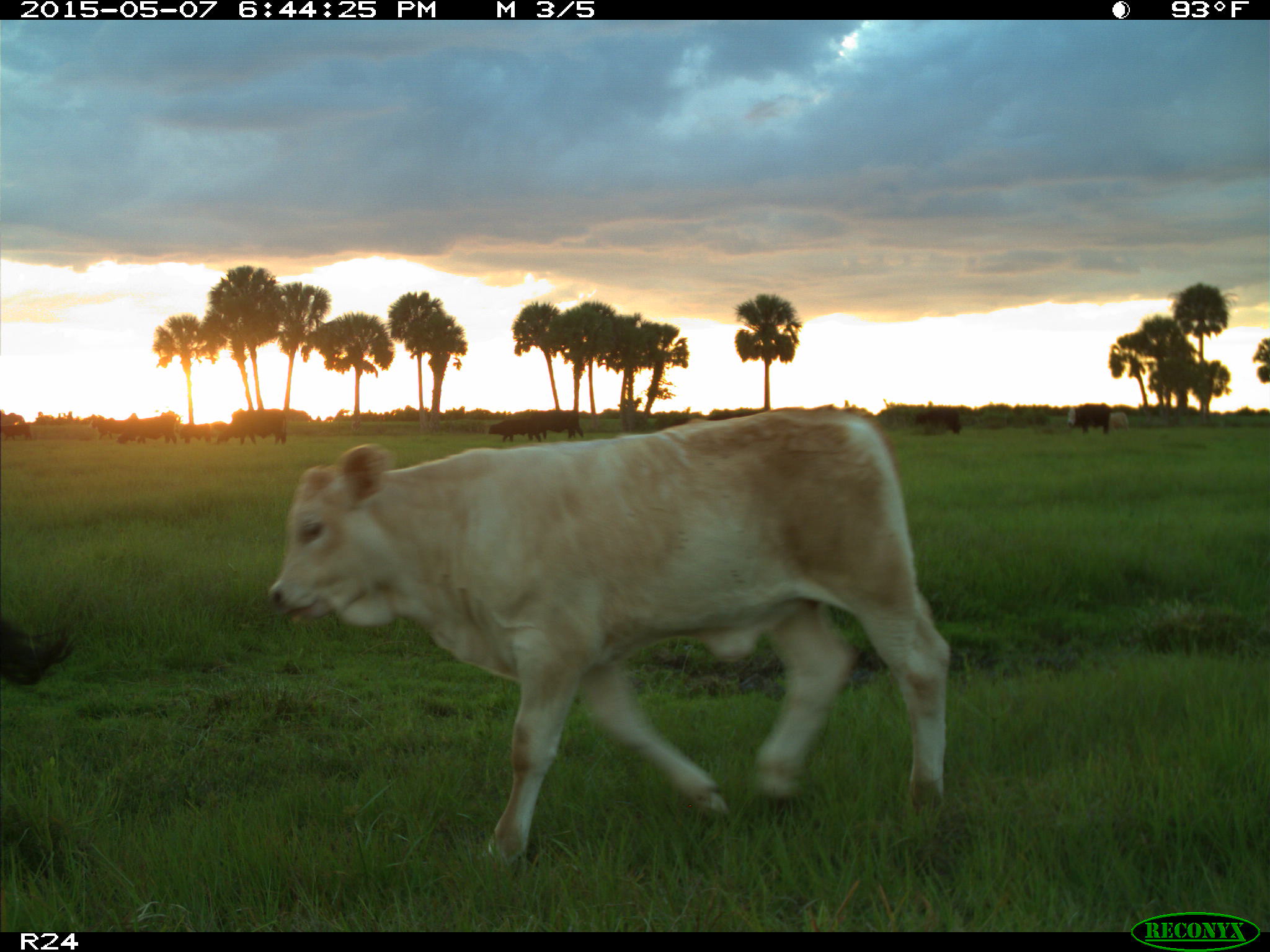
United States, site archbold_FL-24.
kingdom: Animalia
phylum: Chordata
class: Mammalia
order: Artiodactyla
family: Bovidae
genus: Bos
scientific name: Bos taurus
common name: domestic cow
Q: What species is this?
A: Bos taurus (domestic cow).